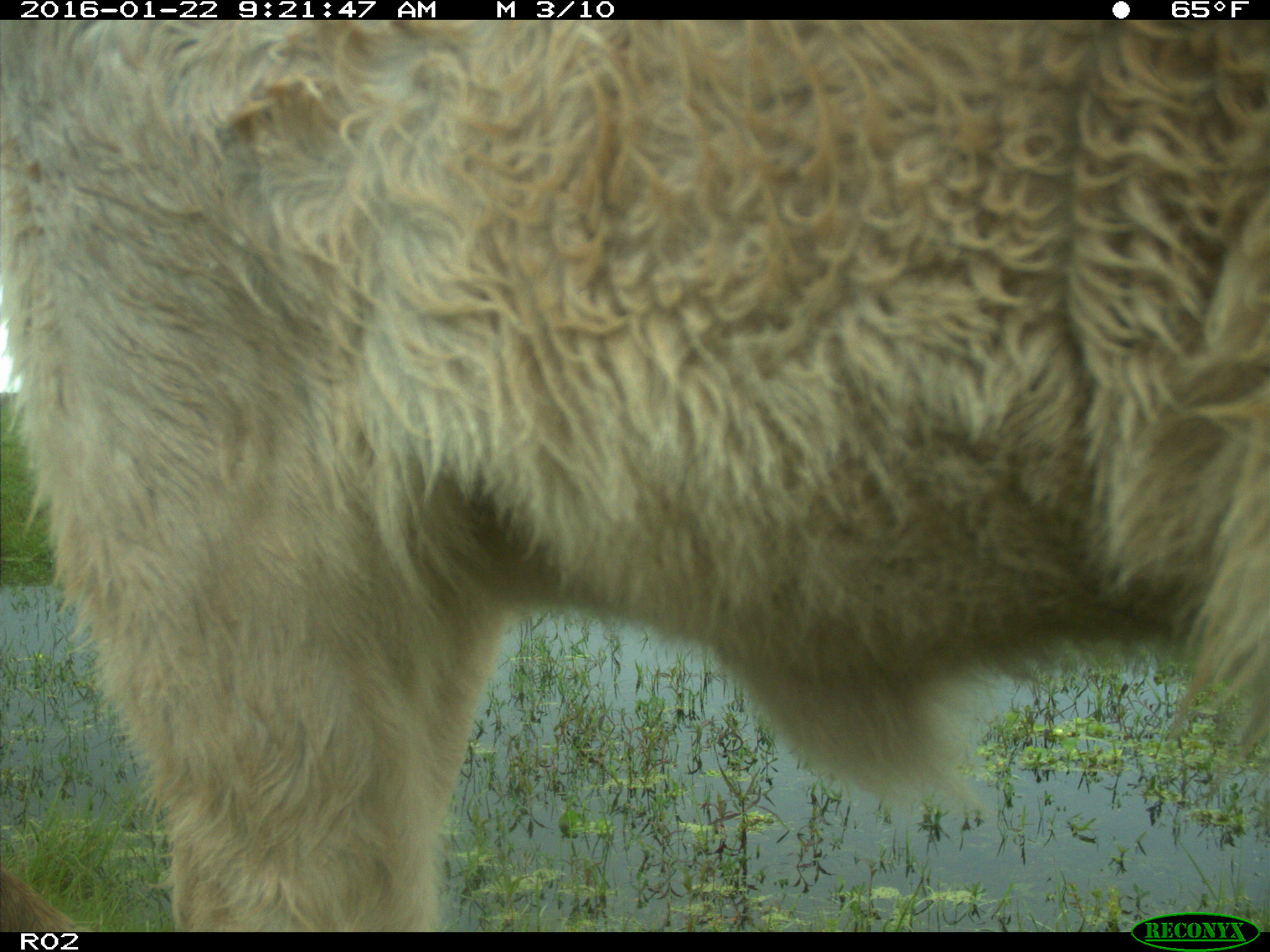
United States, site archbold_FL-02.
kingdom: Animalia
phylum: Chordata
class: Mammalia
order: Artiodactyla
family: Bovidae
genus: Bos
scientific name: Bos taurus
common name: domestic cow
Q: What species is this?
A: Bos taurus (domestic cow).